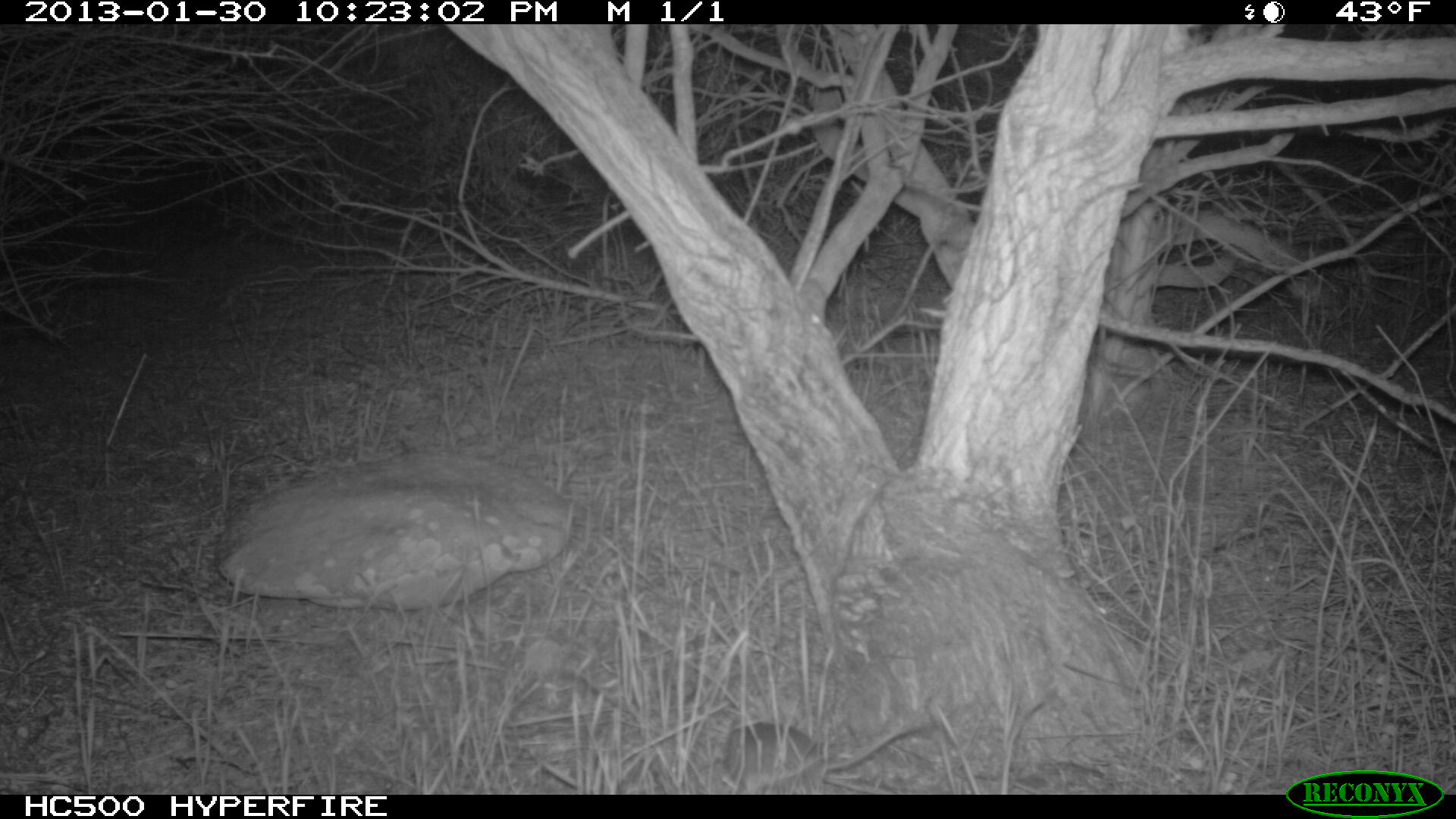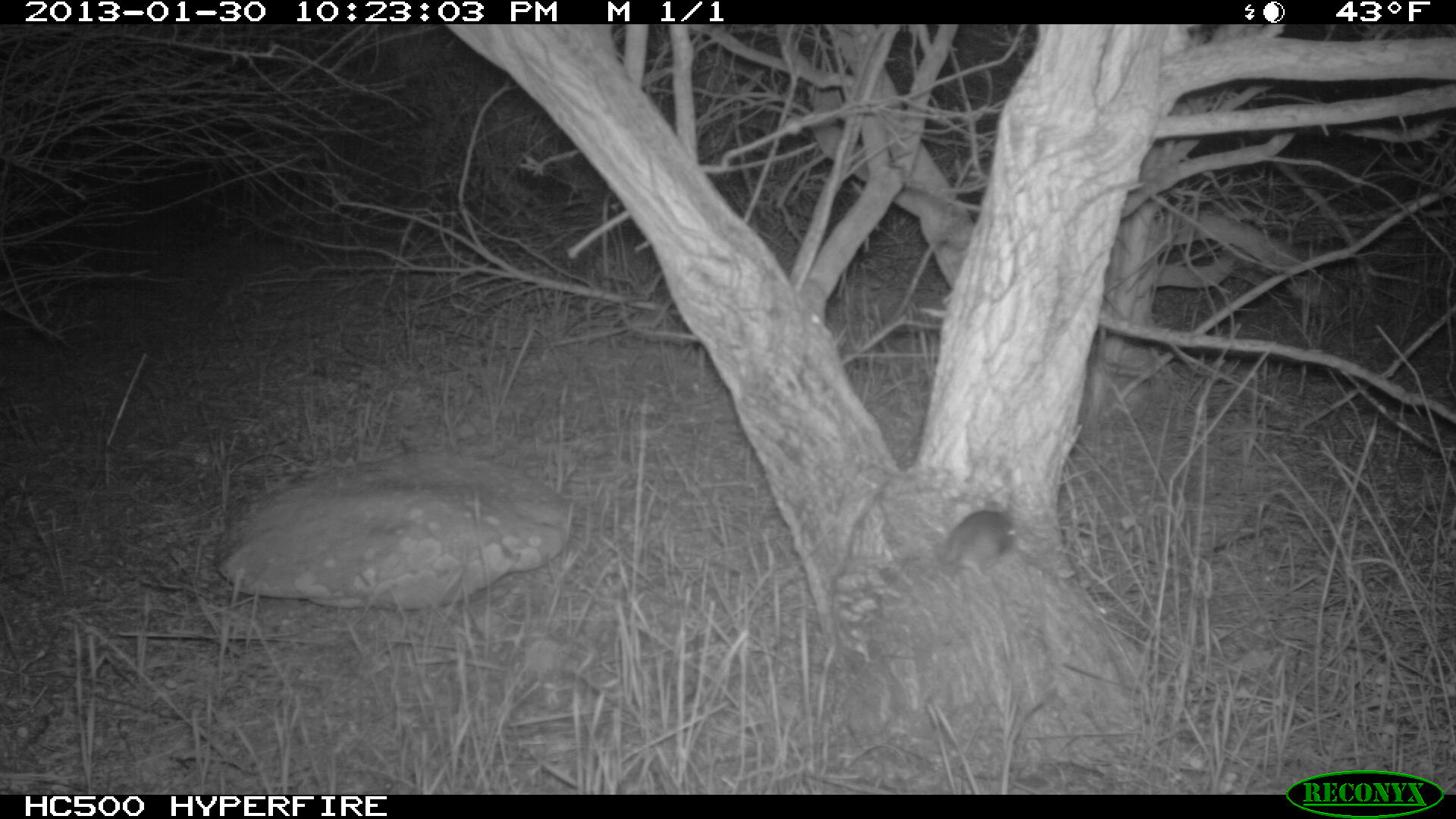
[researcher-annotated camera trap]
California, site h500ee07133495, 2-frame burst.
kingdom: Animalia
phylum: Chordata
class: Mammalia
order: Rodentia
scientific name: Rodentia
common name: rodent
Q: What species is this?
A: Rodent (Rodentia).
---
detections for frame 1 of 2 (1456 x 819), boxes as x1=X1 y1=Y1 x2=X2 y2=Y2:
rodent: x1=715 y1=721 x2=918 y2=795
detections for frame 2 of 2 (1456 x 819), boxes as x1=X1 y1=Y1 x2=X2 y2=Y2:
rodent: x1=937 y1=510 x2=1020 y2=575